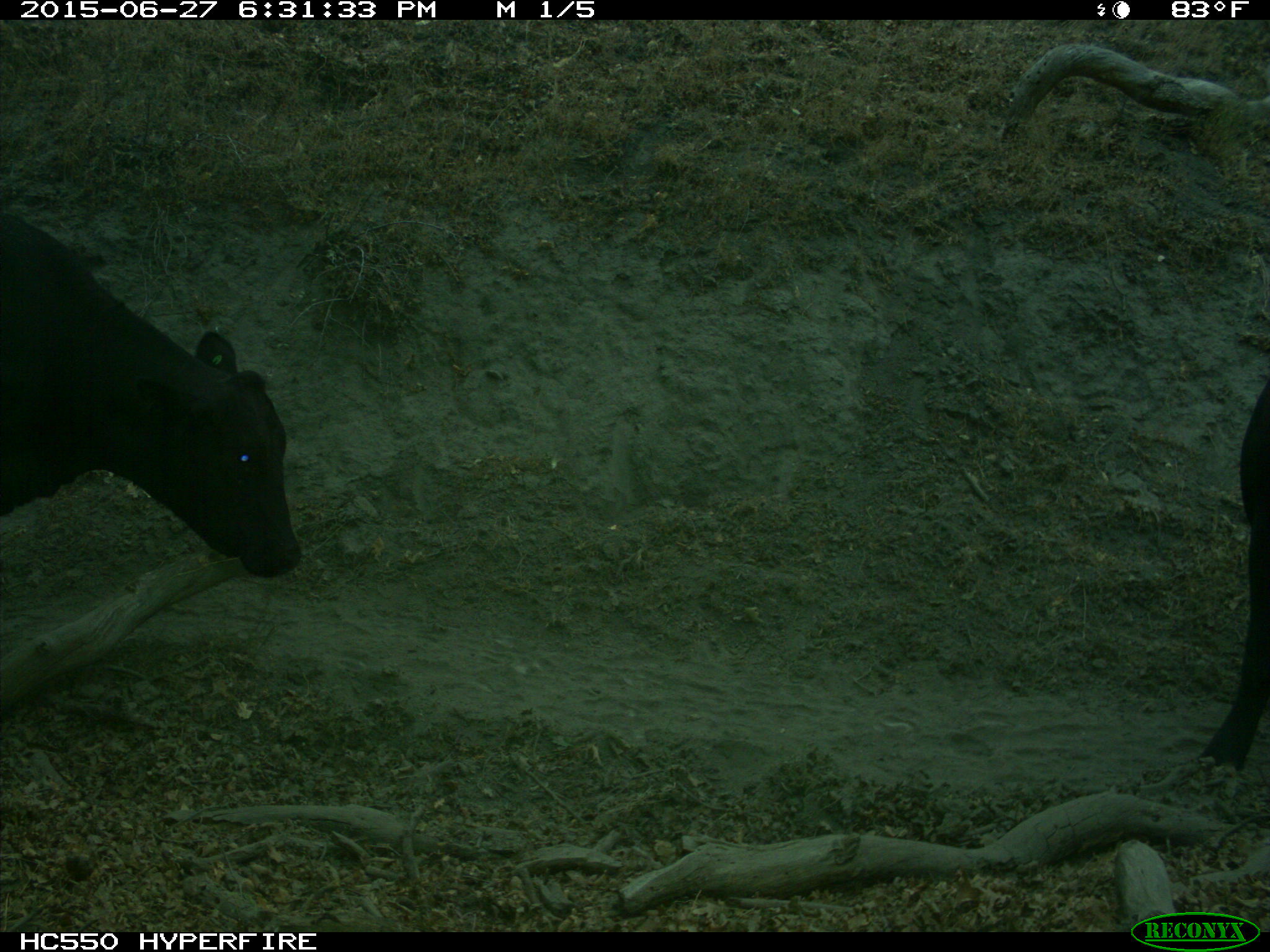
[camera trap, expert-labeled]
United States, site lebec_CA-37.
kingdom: Animalia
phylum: Chordata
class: Mammalia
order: Artiodactyla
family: Bovidae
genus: Bos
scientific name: Bos taurus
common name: domestic cow